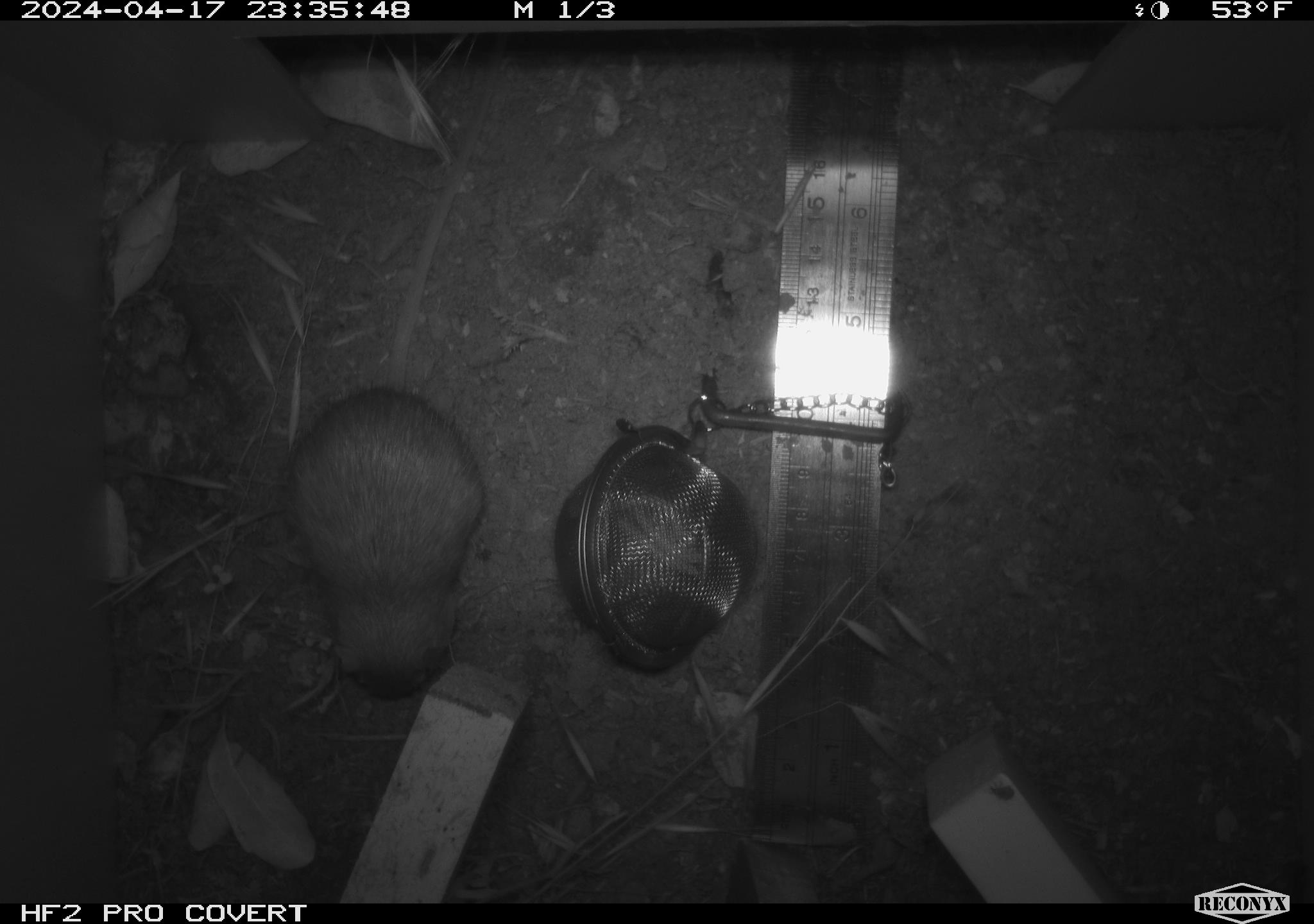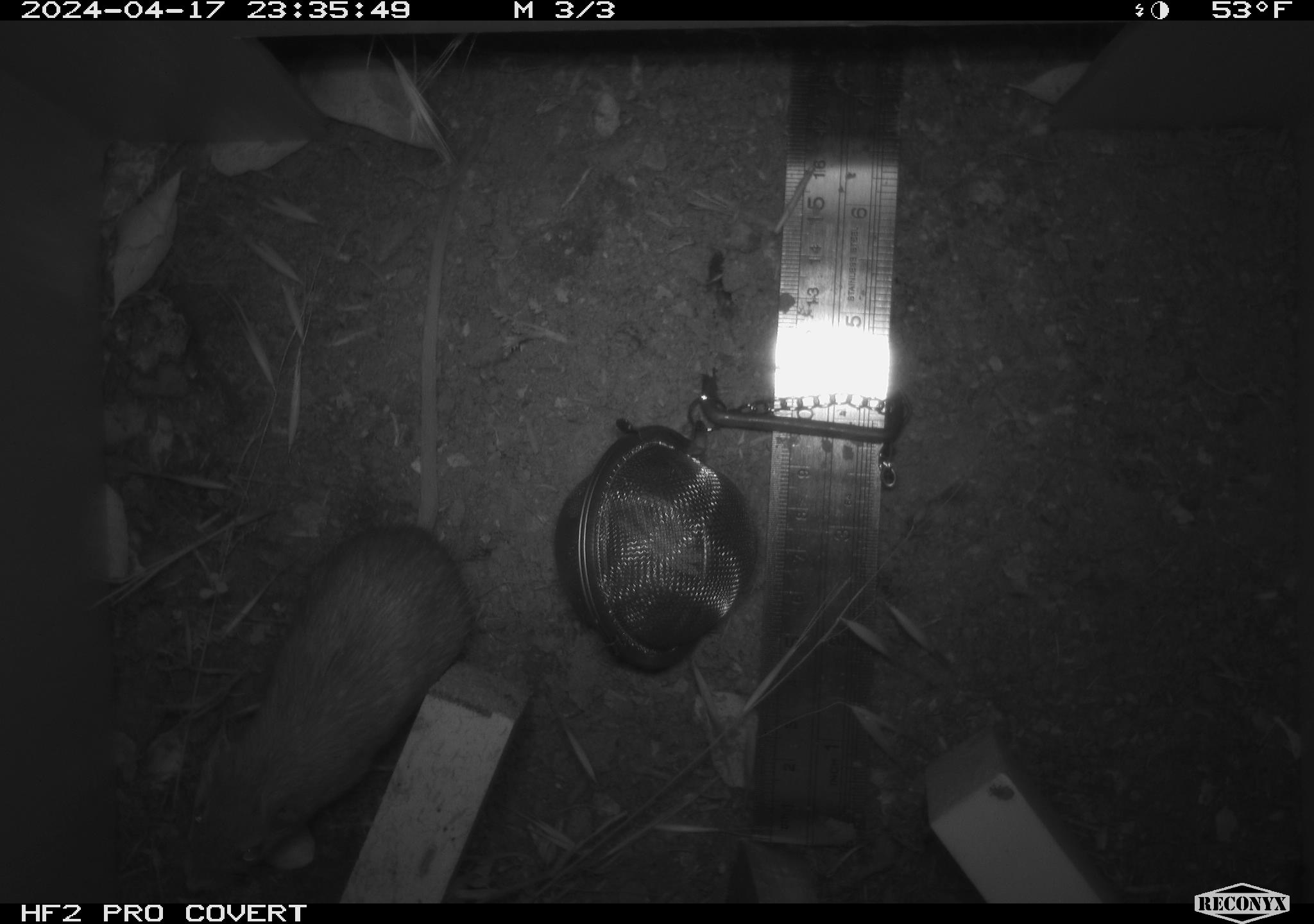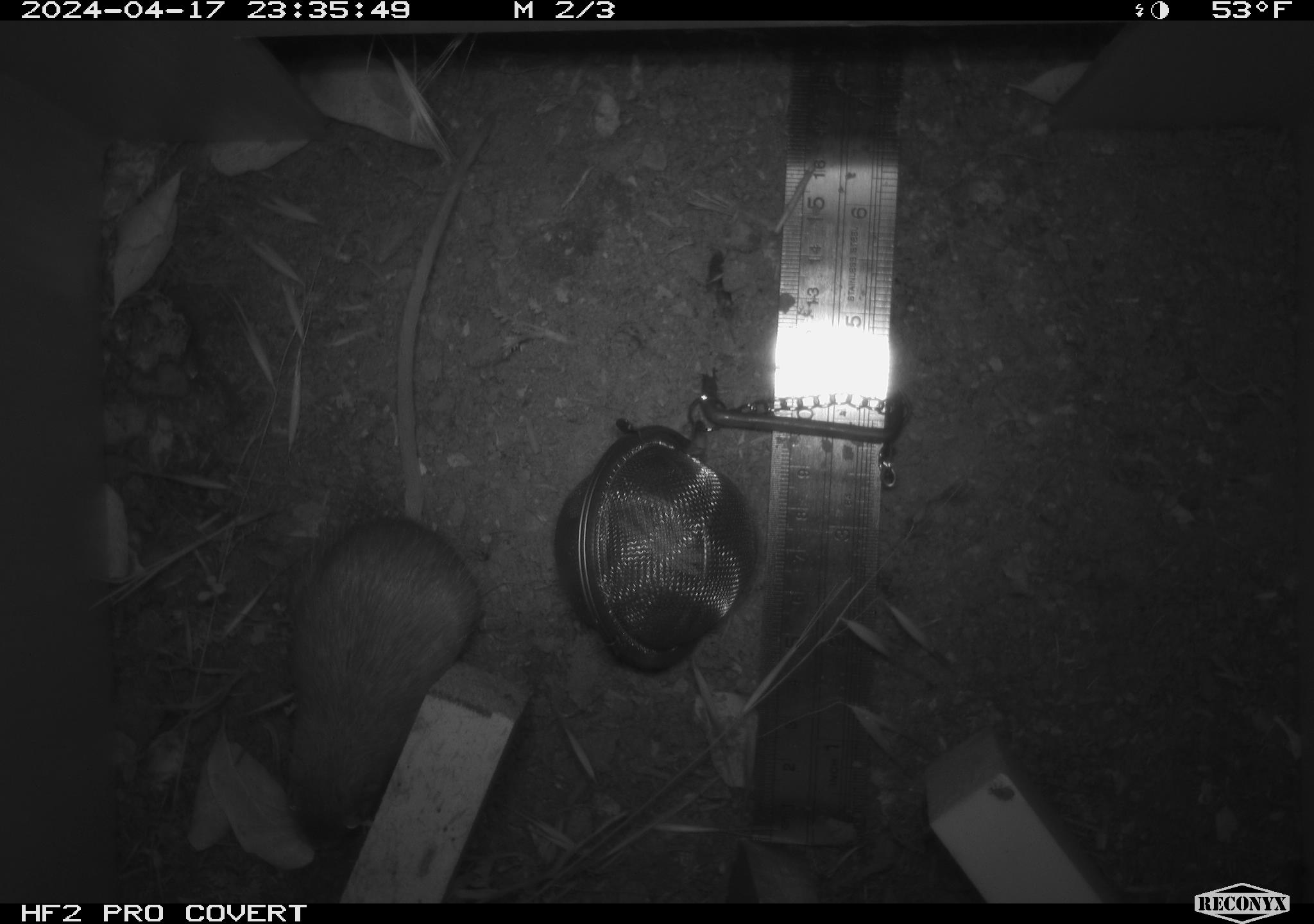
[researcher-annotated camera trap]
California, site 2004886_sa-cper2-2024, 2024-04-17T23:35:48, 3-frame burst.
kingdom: Animalia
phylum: Chordata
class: Mammalia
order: Rodentia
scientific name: Rodentia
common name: rodent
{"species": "rodent (Rodentia)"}